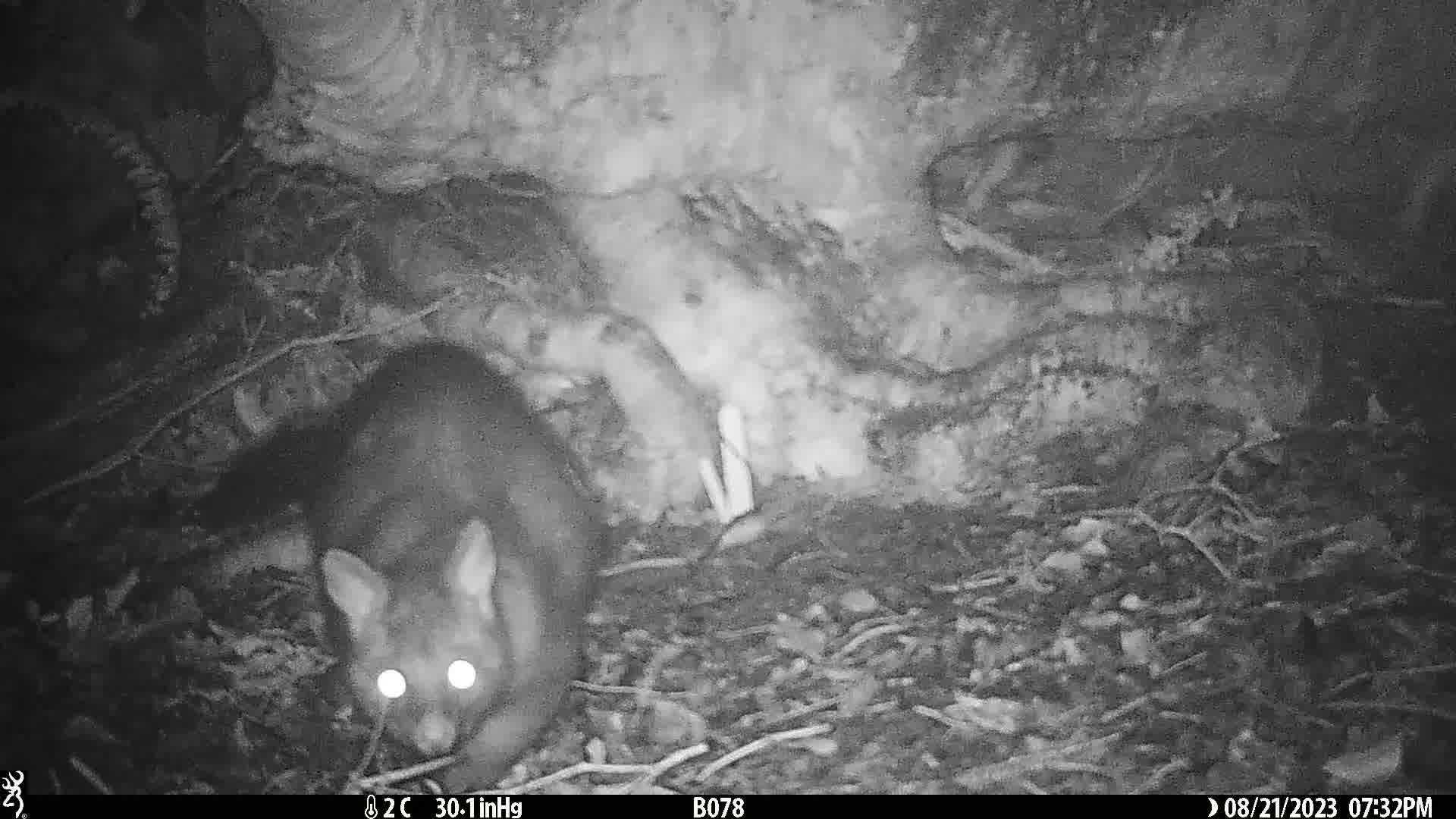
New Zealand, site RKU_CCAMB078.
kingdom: Animalia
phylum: Chordata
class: Mammalia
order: Diprotodontia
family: Phalangeridae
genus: Trichosurus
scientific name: Trichosurus vulpecula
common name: common brushtail possum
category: possum